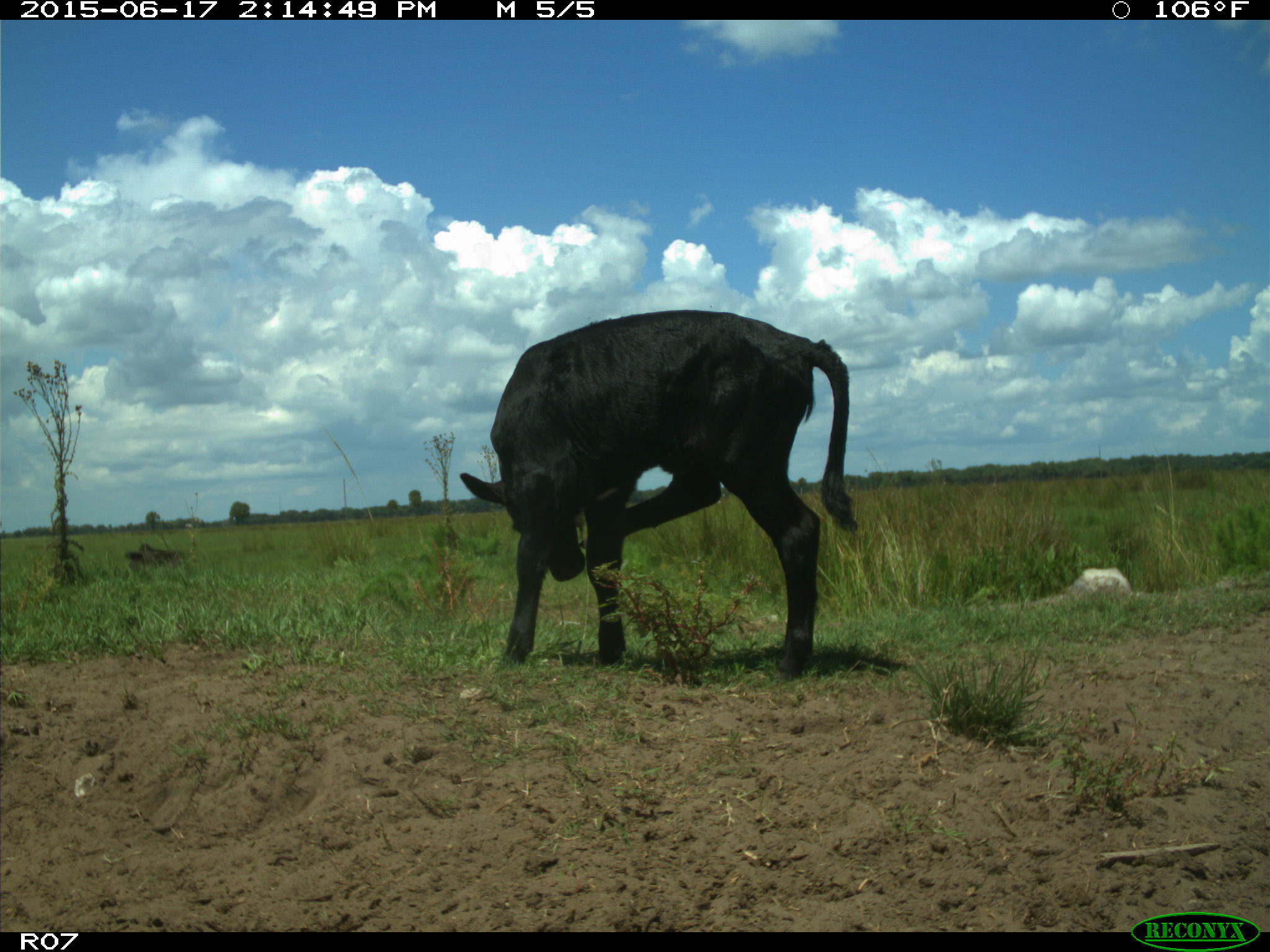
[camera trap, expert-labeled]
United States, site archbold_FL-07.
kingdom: Animalia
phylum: Chordata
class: Mammalia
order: Artiodactyla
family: Bovidae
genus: Bos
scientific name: Bos taurus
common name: domestic cow